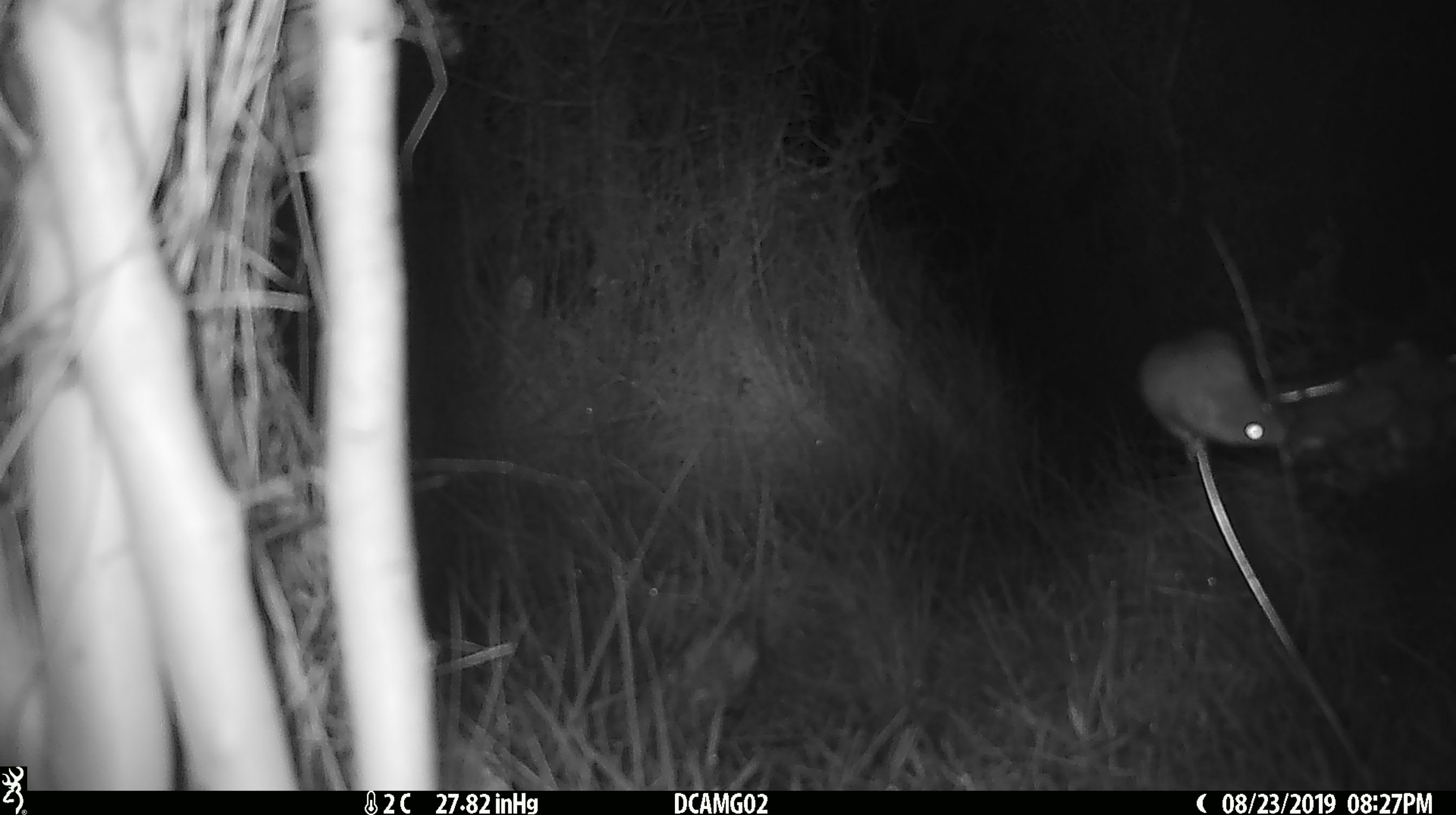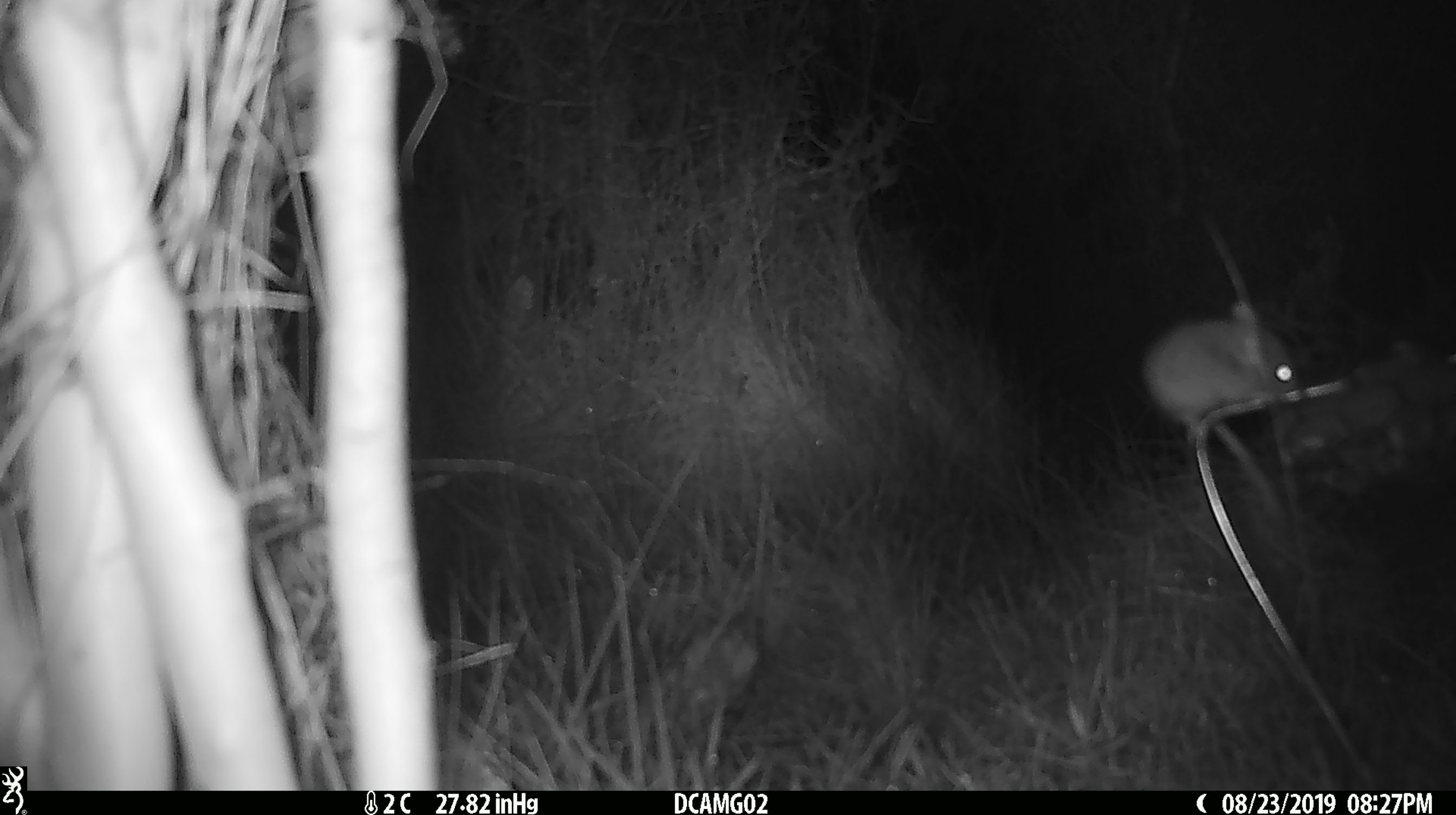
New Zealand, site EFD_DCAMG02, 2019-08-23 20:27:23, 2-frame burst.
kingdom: Animalia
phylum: Chordata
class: Mammalia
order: Rodentia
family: Muridae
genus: Mus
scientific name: Mus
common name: mouse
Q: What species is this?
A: Mouse (Mus).